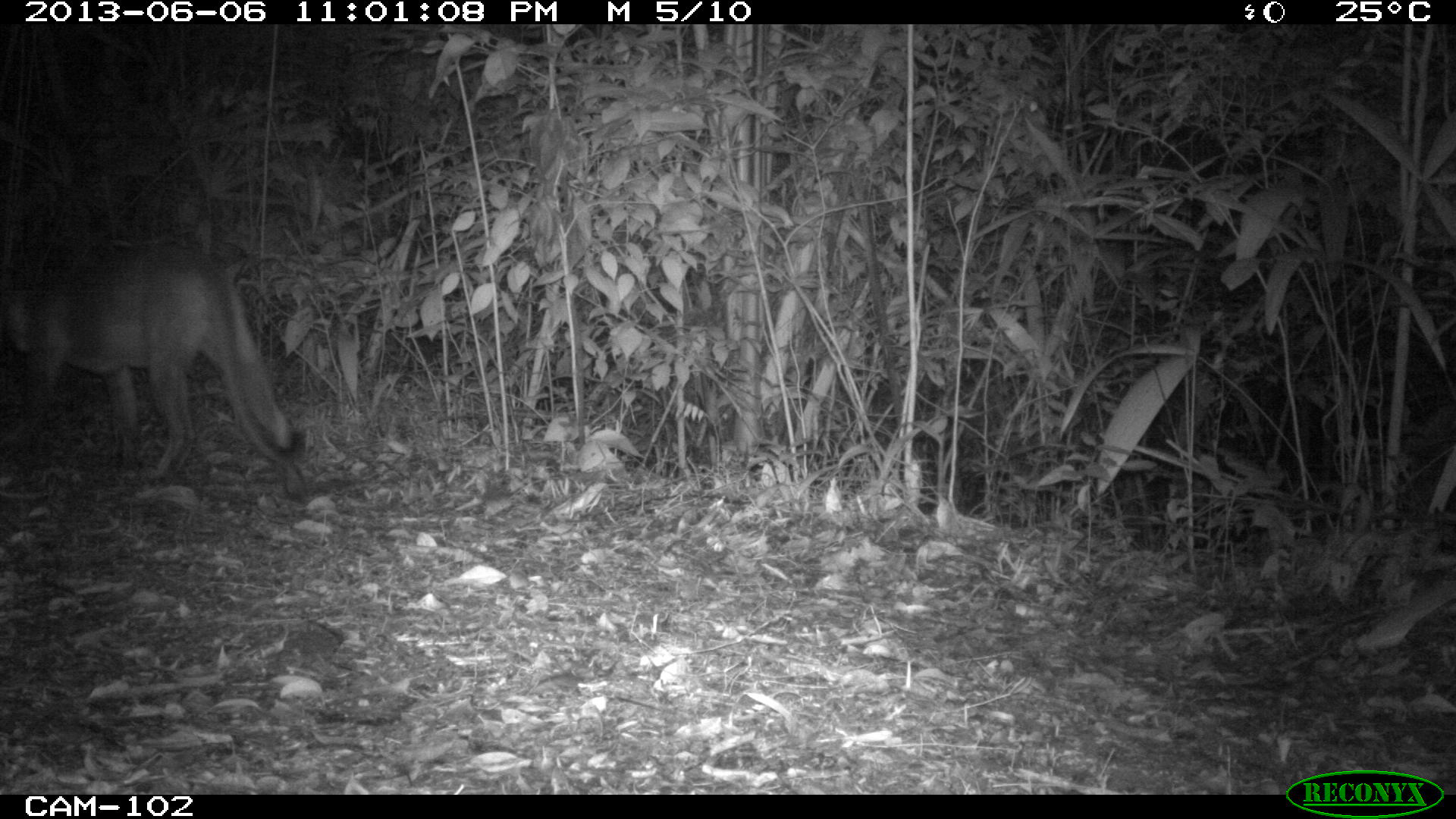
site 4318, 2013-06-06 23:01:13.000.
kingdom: Animalia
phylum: Chordata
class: Mammalia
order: Carnivora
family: Felidae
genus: Puma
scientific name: Puma concolor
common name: mountain lion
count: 1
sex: female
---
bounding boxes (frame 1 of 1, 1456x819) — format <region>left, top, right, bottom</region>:
puma concolor: <region>0, 232, 306, 493</region>